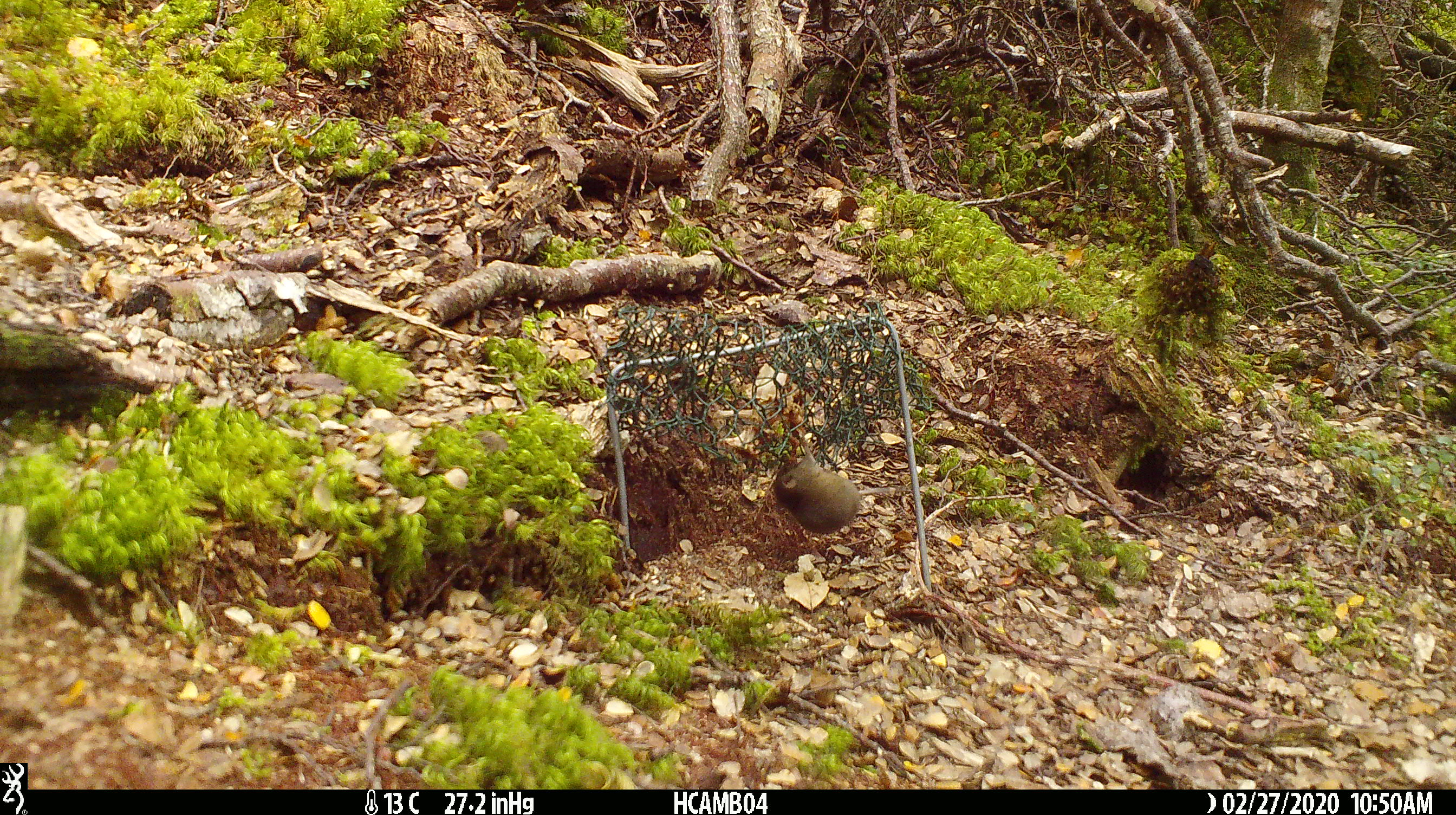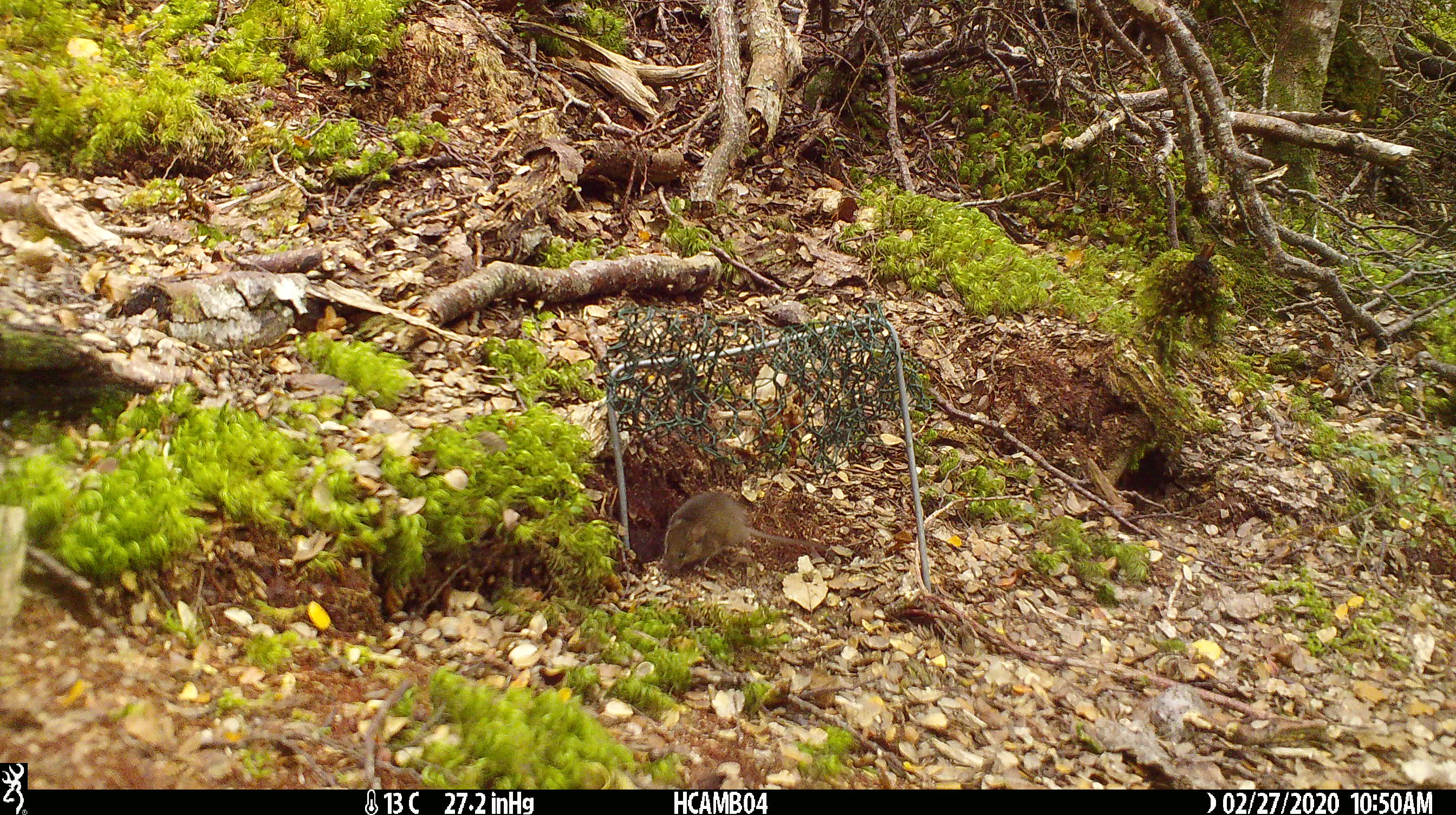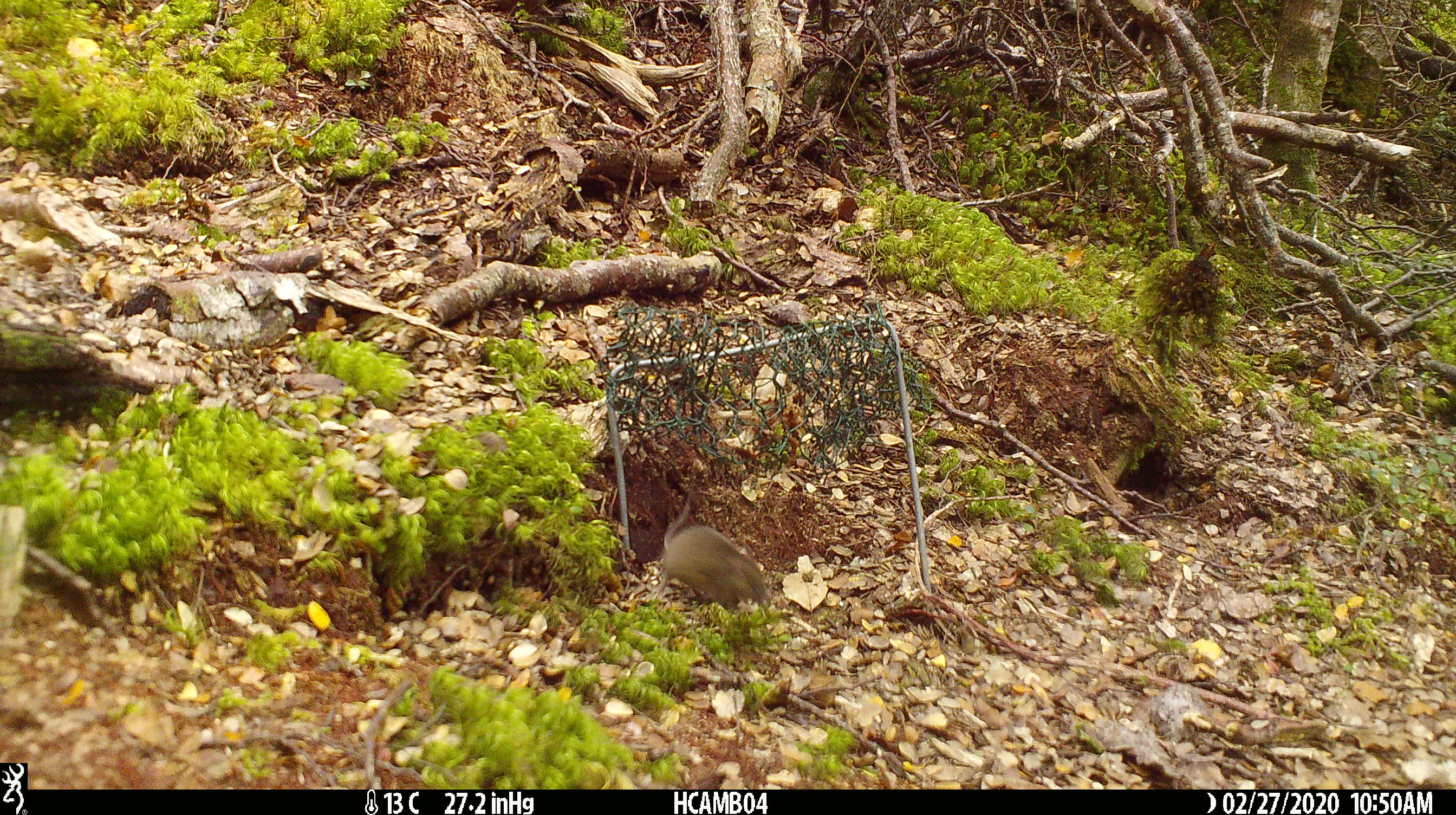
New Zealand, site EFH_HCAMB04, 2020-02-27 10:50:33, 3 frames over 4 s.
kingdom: Animalia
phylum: Chordata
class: Mammalia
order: Rodentia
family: Muridae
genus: Mus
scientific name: Mus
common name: mouse